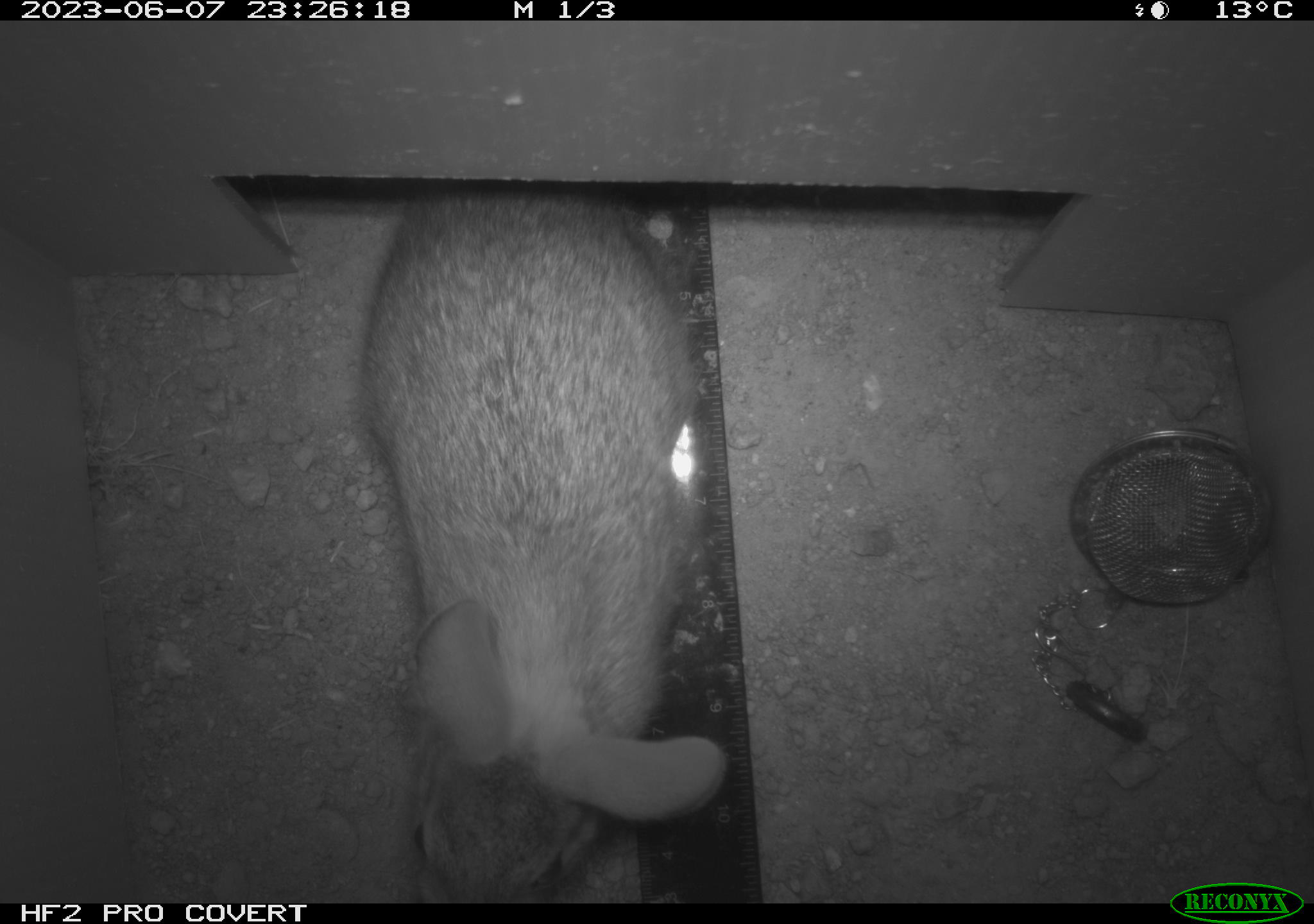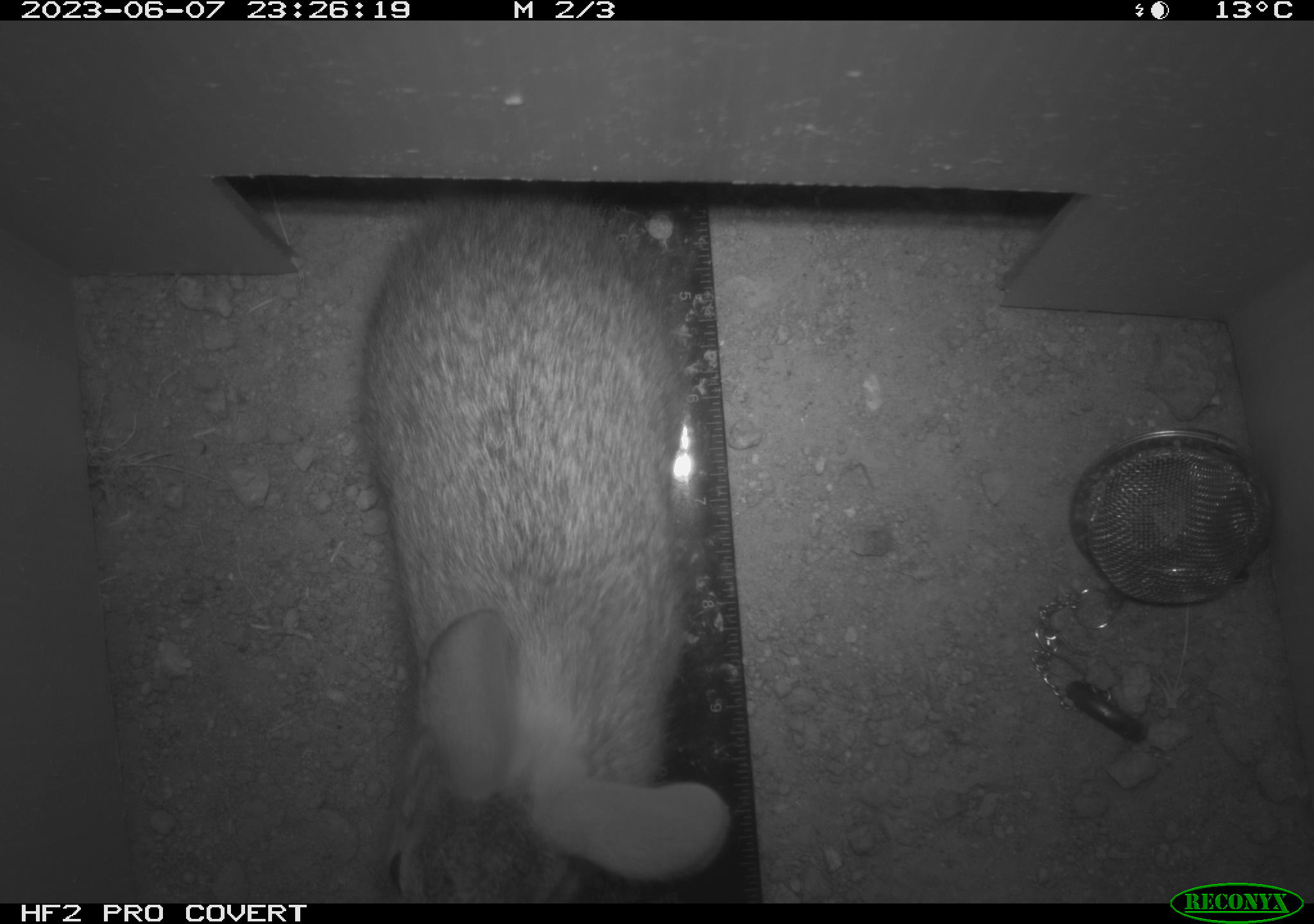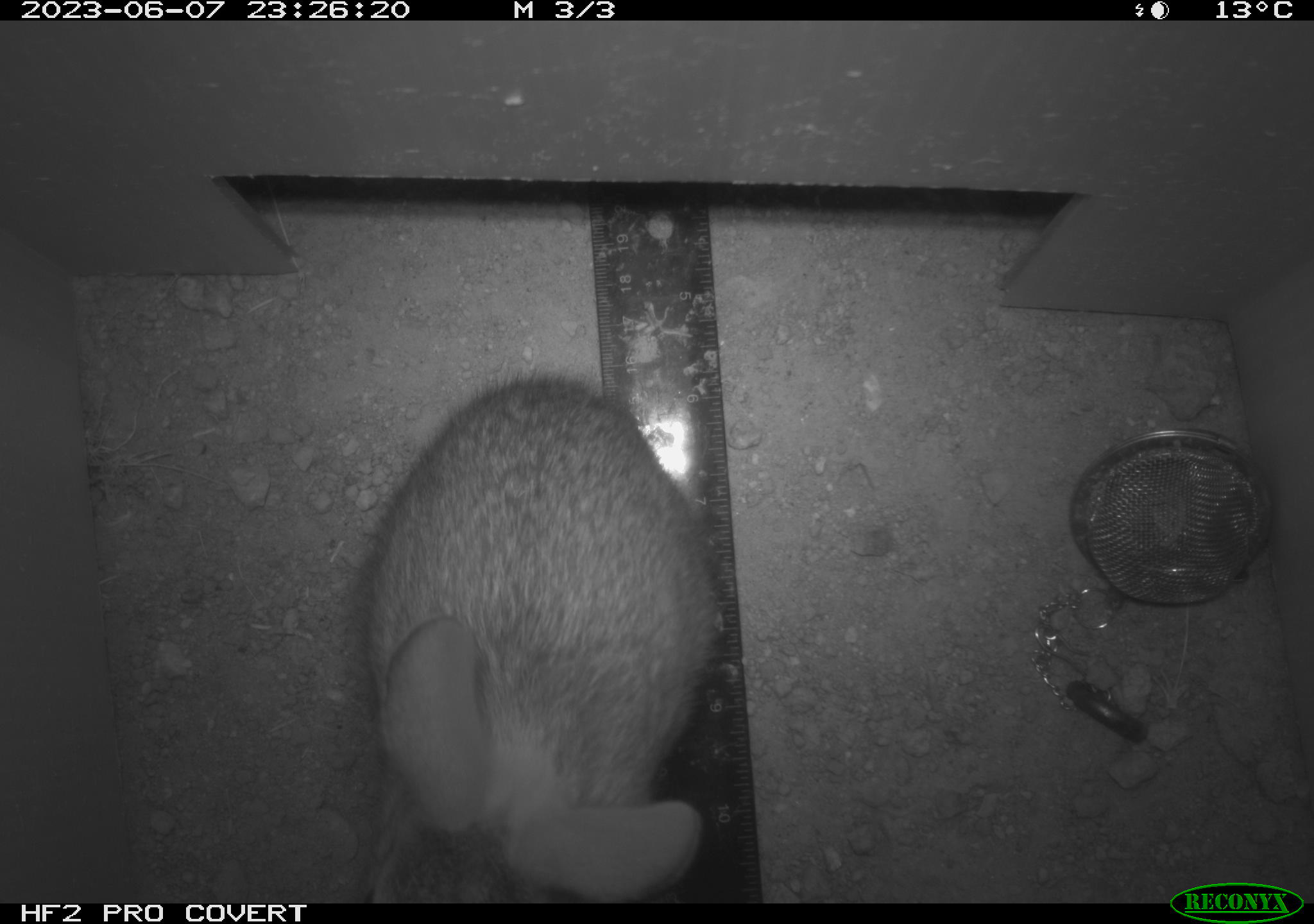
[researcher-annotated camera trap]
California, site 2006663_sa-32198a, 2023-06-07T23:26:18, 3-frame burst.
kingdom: Animalia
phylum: Chordata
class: Mammalia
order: Lagomorpha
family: Leporidae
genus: Sylvilagus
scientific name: Sylvilagus audubonii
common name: desert cottontail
Desert cottontail (Sylvilagus audubonii).